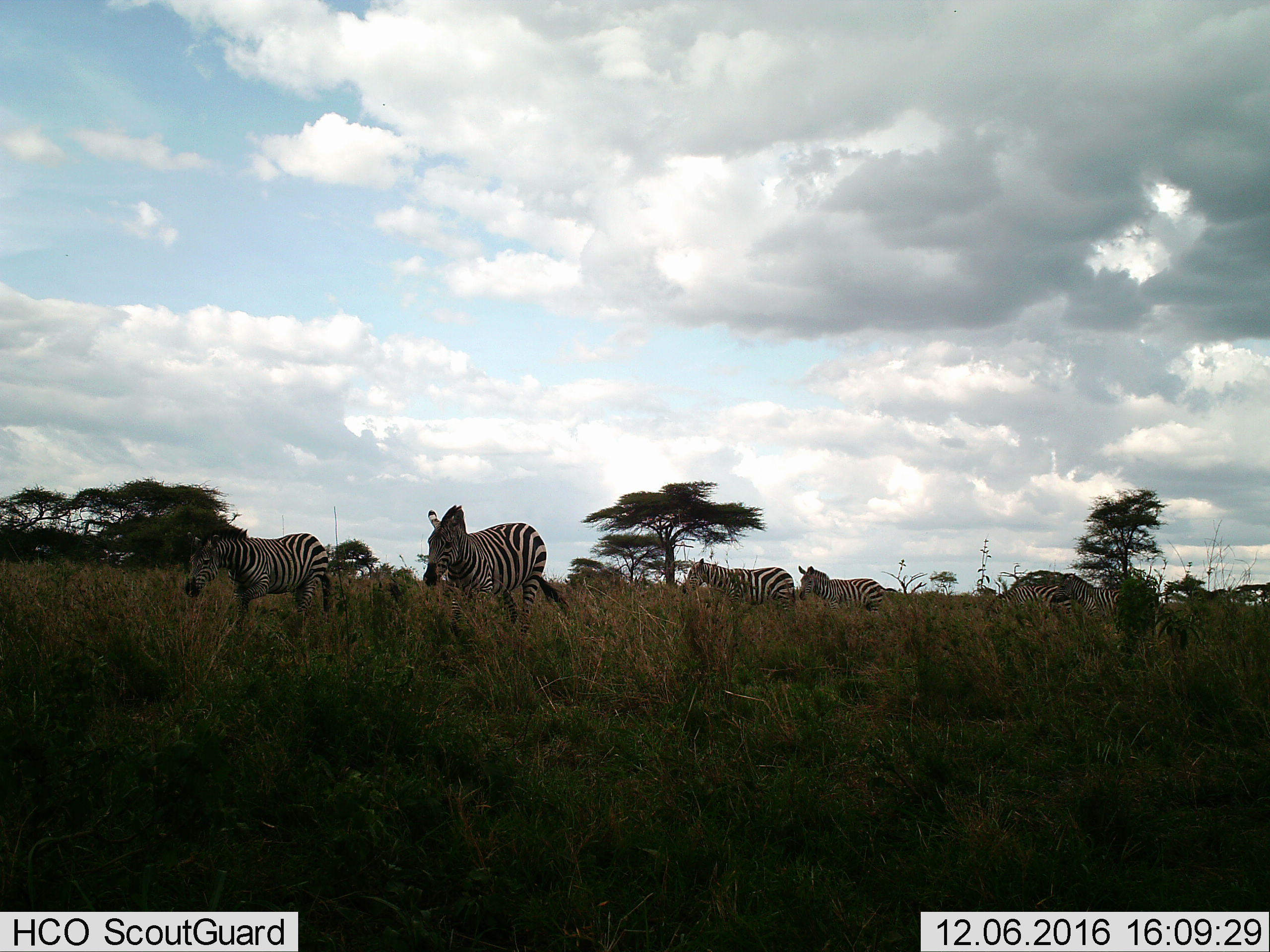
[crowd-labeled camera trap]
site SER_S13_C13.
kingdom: Animalia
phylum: Chordata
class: Mammalia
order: Perissodactyla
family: Equidae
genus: Equus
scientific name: Equus quagga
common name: plains zebra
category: zebraplains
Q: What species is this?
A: Zebraplains (plains zebra) (Equus quagga).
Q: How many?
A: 6.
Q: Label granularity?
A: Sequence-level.